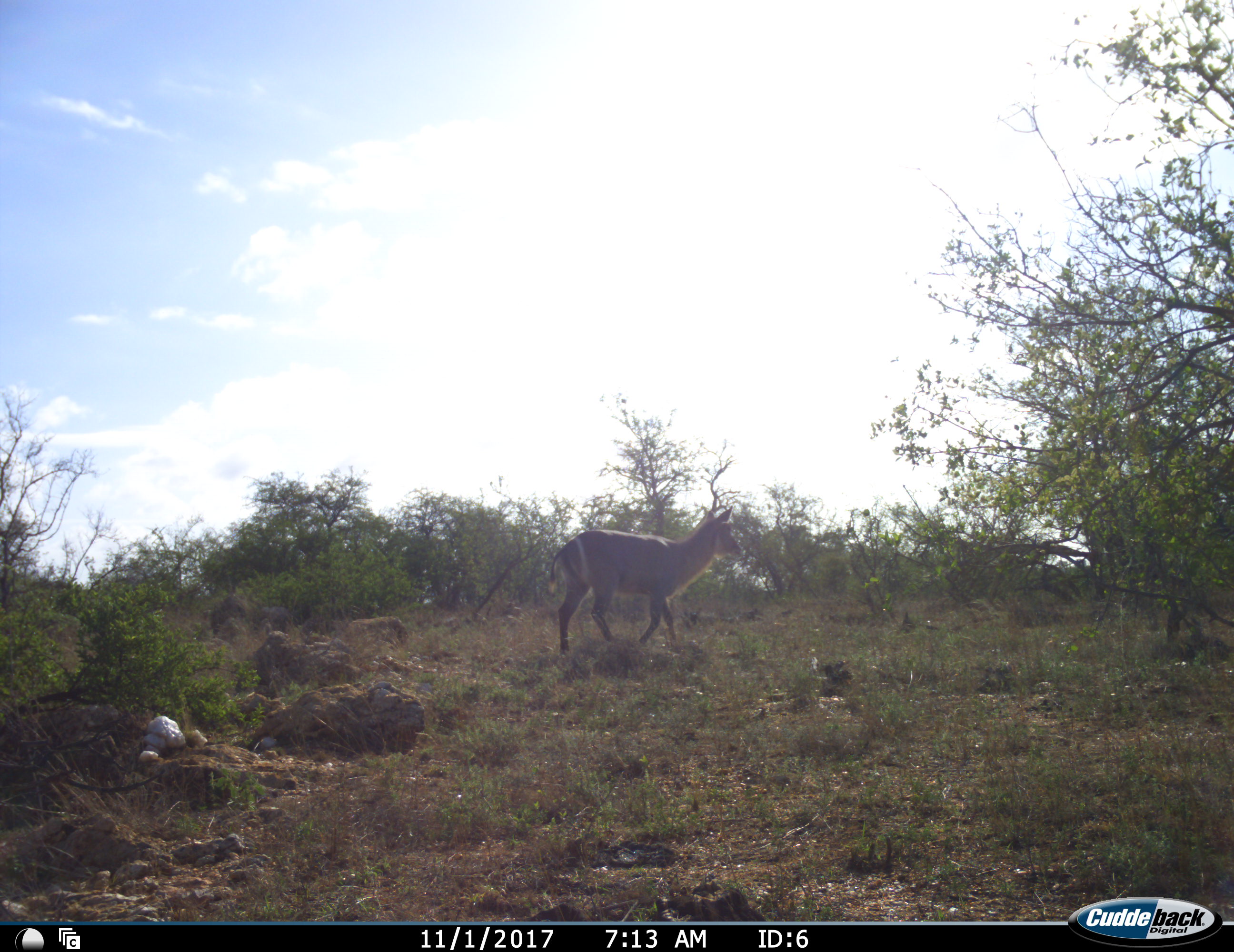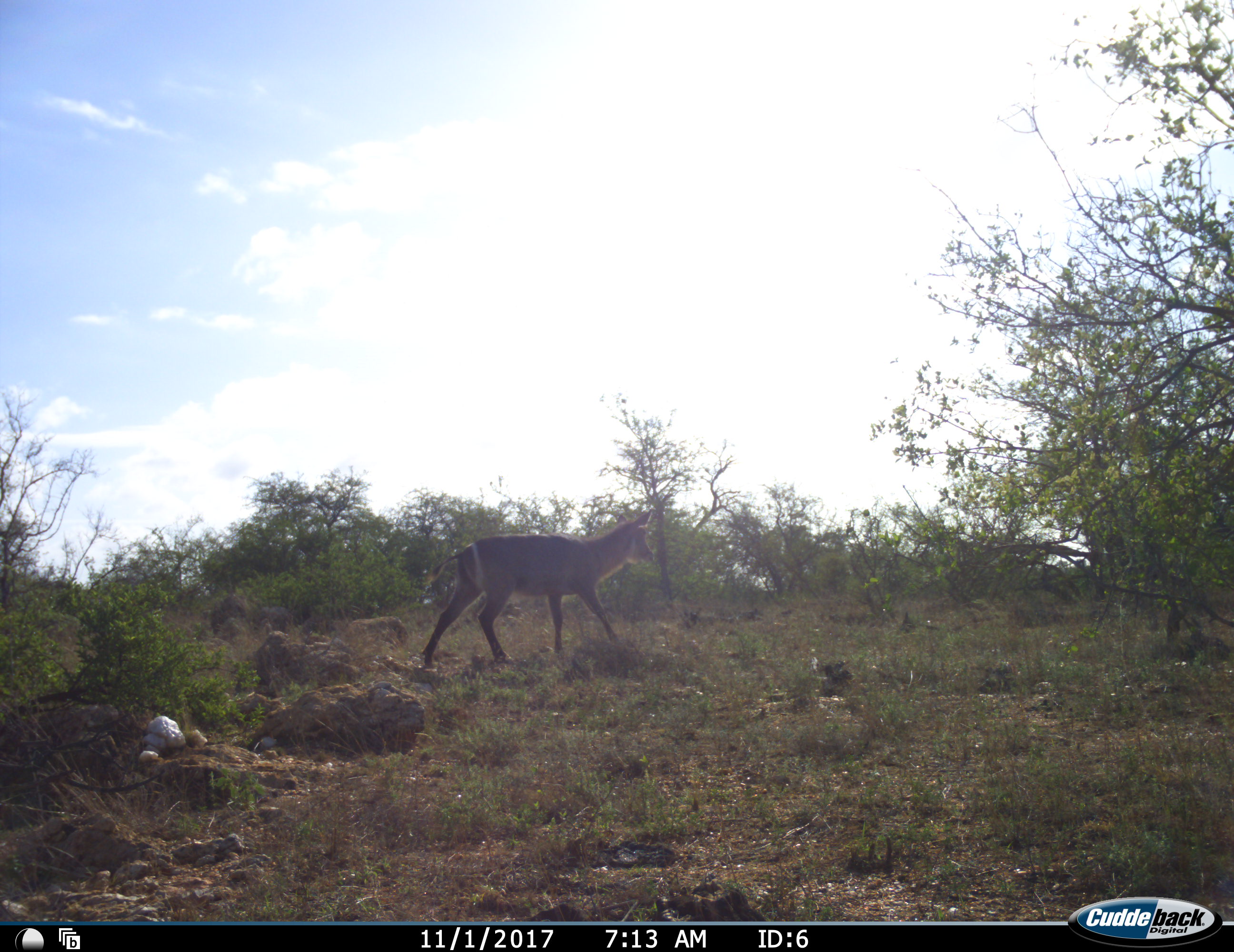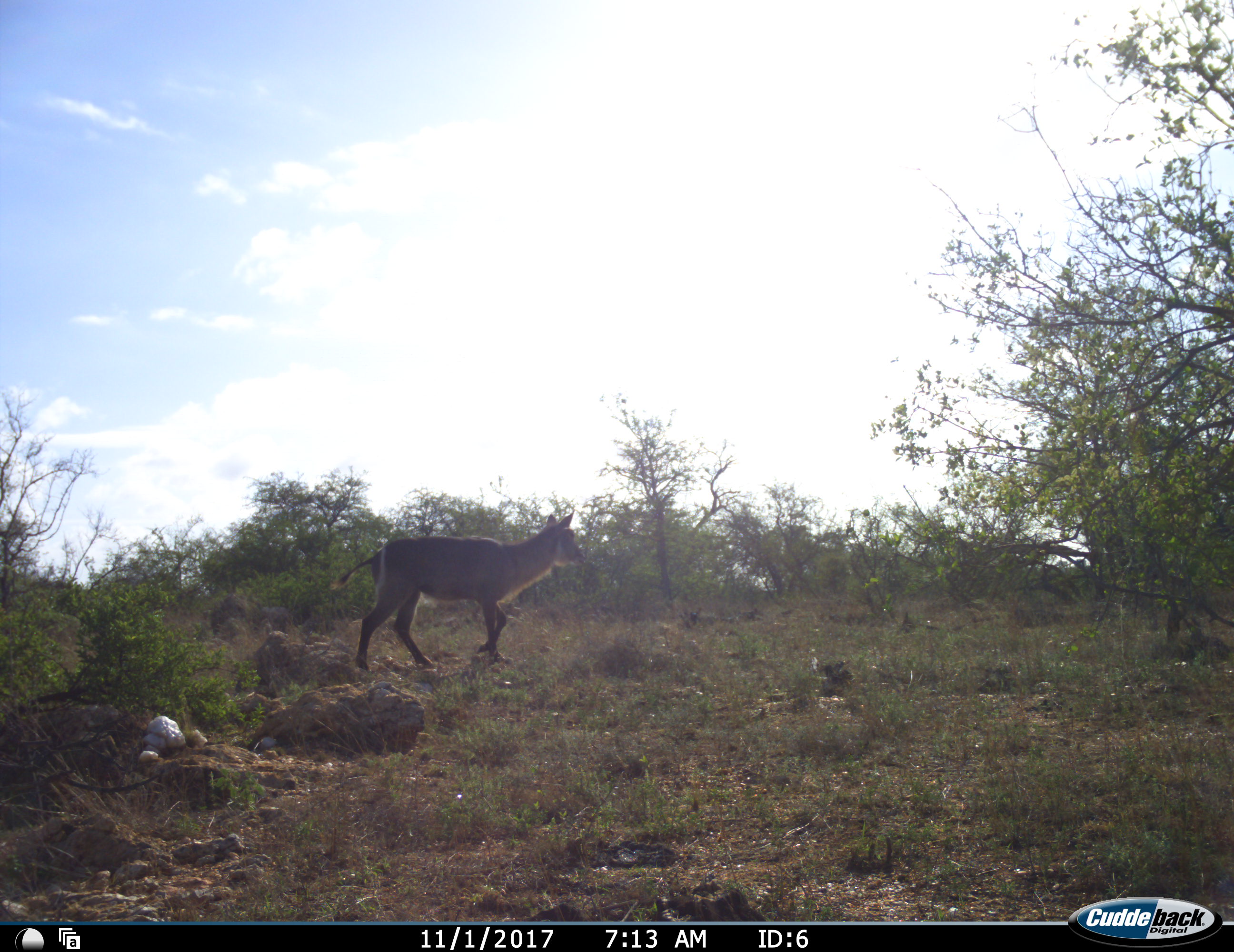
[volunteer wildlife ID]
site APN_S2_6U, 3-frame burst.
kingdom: Animalia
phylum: Chordata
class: Mammalia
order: Artiodactyla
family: Bovidae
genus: Kobus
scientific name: Kobus ellipsiprymnus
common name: waterbuck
Waterbuck (Kobus ellipsiprymnus), count 1. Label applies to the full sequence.